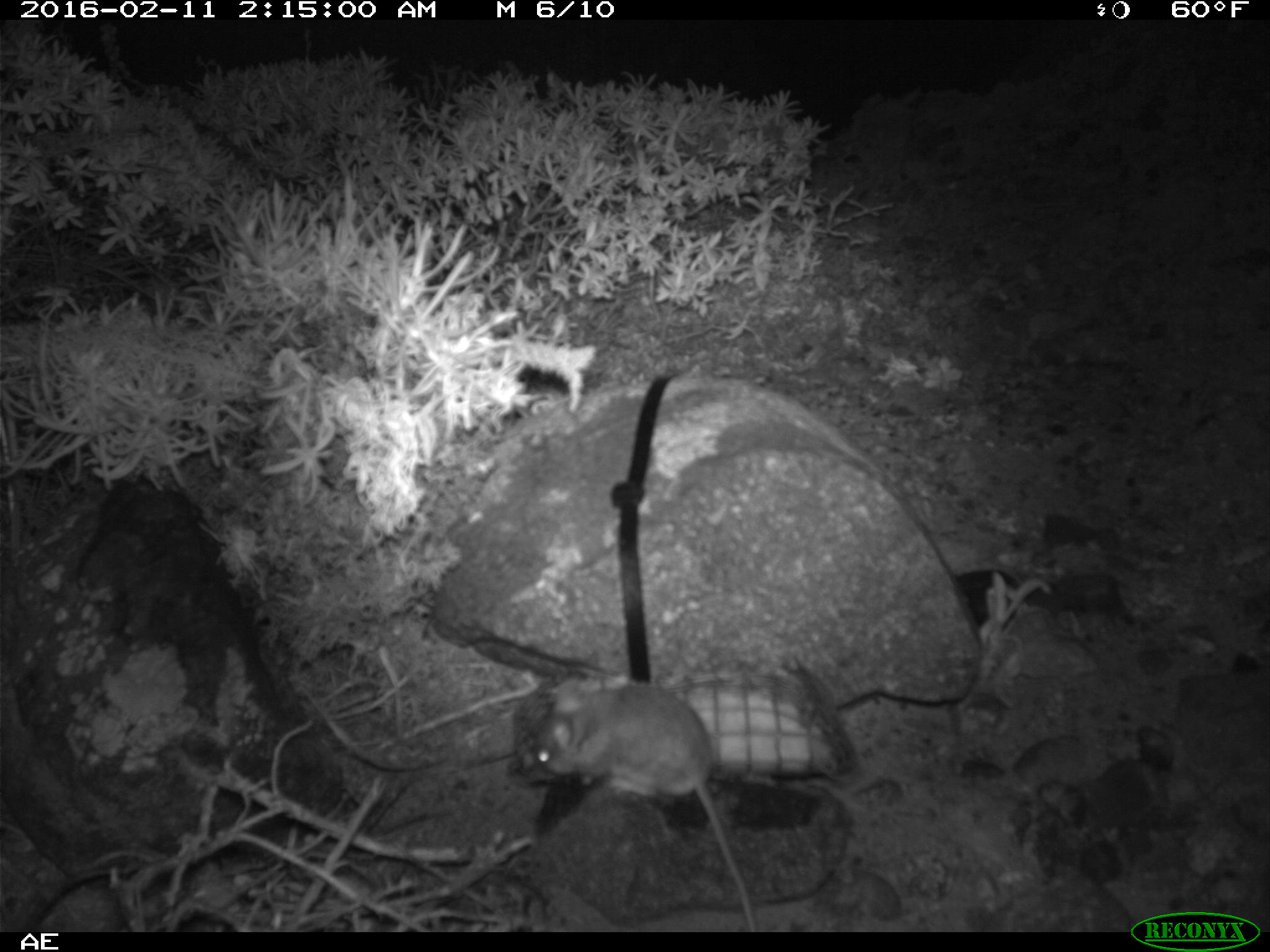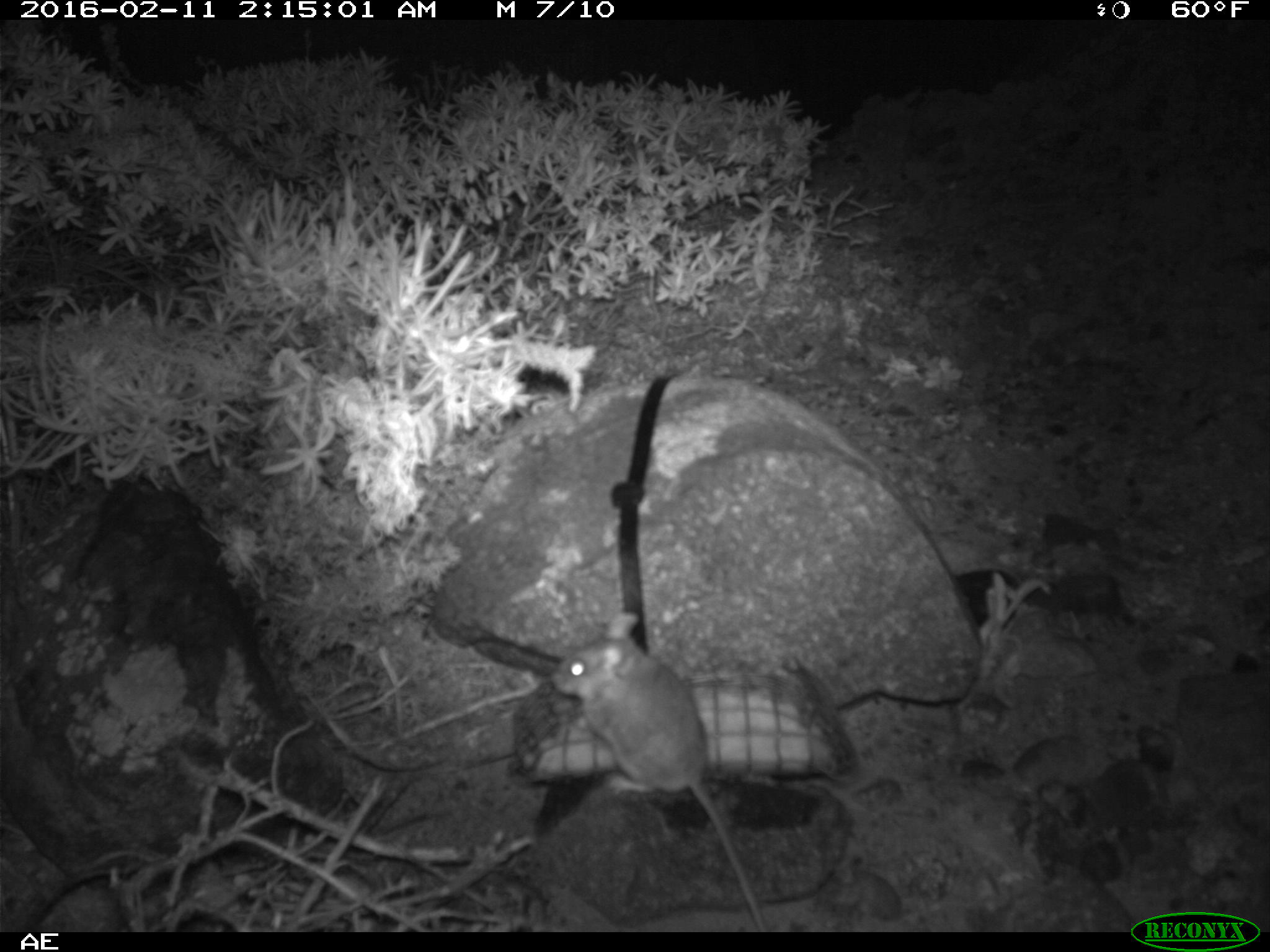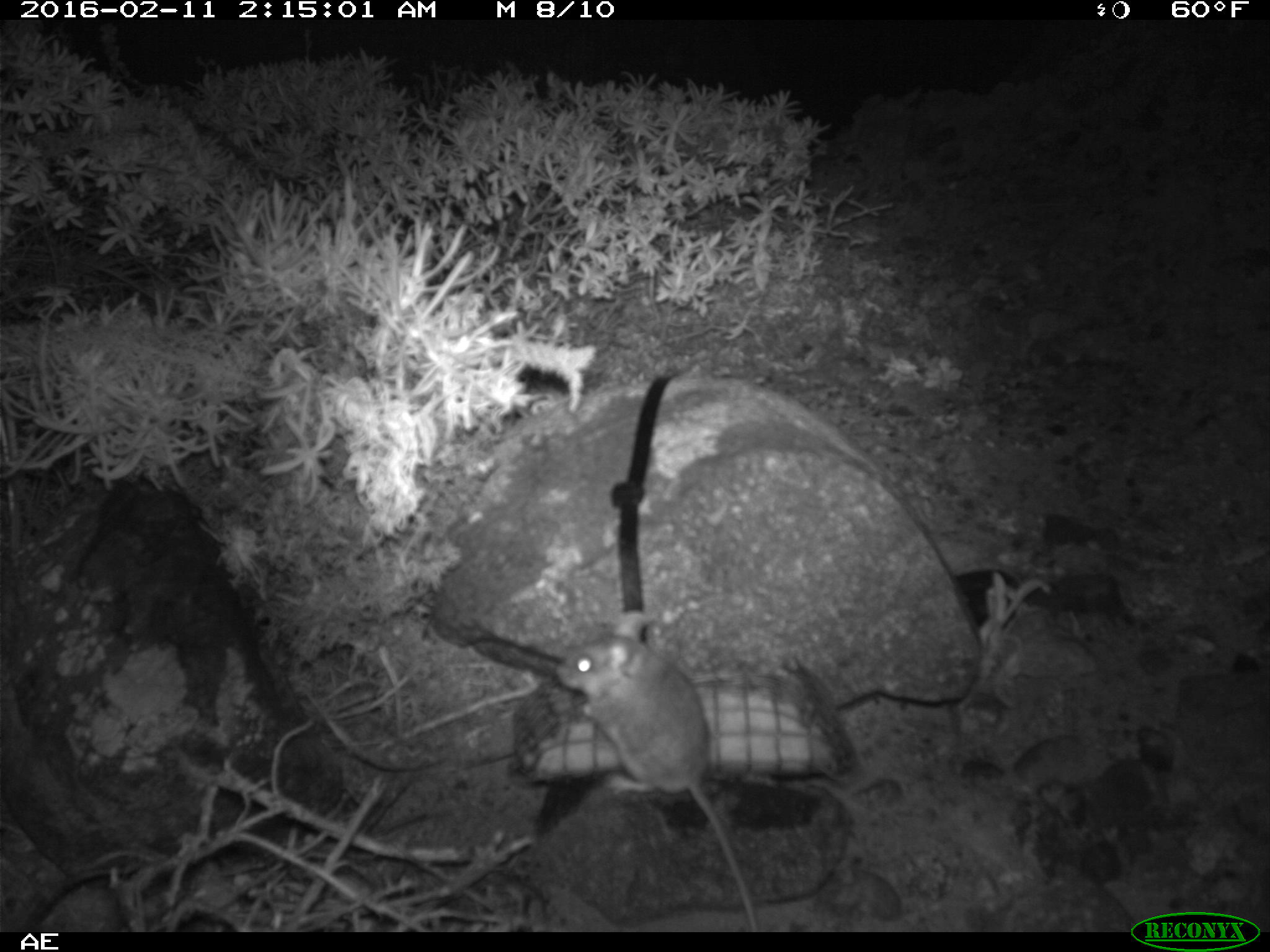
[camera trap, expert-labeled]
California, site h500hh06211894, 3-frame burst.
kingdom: Animalia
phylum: Chordata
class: Mammalia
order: Rodentia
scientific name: Rodentia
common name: rodent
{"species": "rodent (Rodentia)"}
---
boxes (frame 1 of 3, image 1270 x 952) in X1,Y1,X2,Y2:
rodent: 534,674,757,930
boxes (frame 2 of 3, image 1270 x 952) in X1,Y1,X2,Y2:
rodent: 549,612,768,931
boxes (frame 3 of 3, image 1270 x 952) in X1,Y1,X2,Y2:
rodent: 554,609,757,931